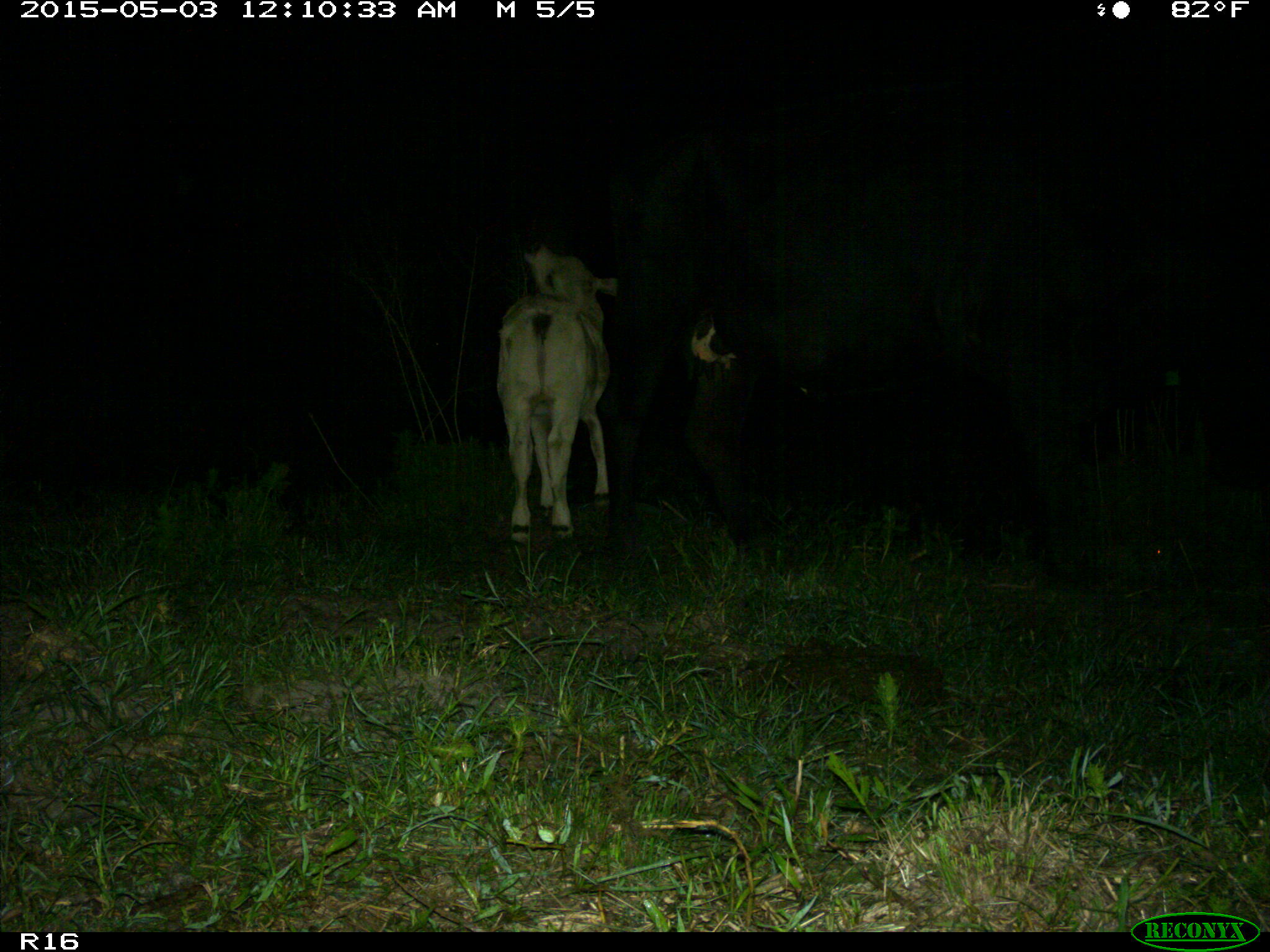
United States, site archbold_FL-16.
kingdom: Animalia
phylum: Chordata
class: Mammalia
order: Artiodactyla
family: Bovidae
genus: Bos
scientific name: Bos taurus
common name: domestic cow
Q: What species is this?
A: Bos taurus (domestic cow).